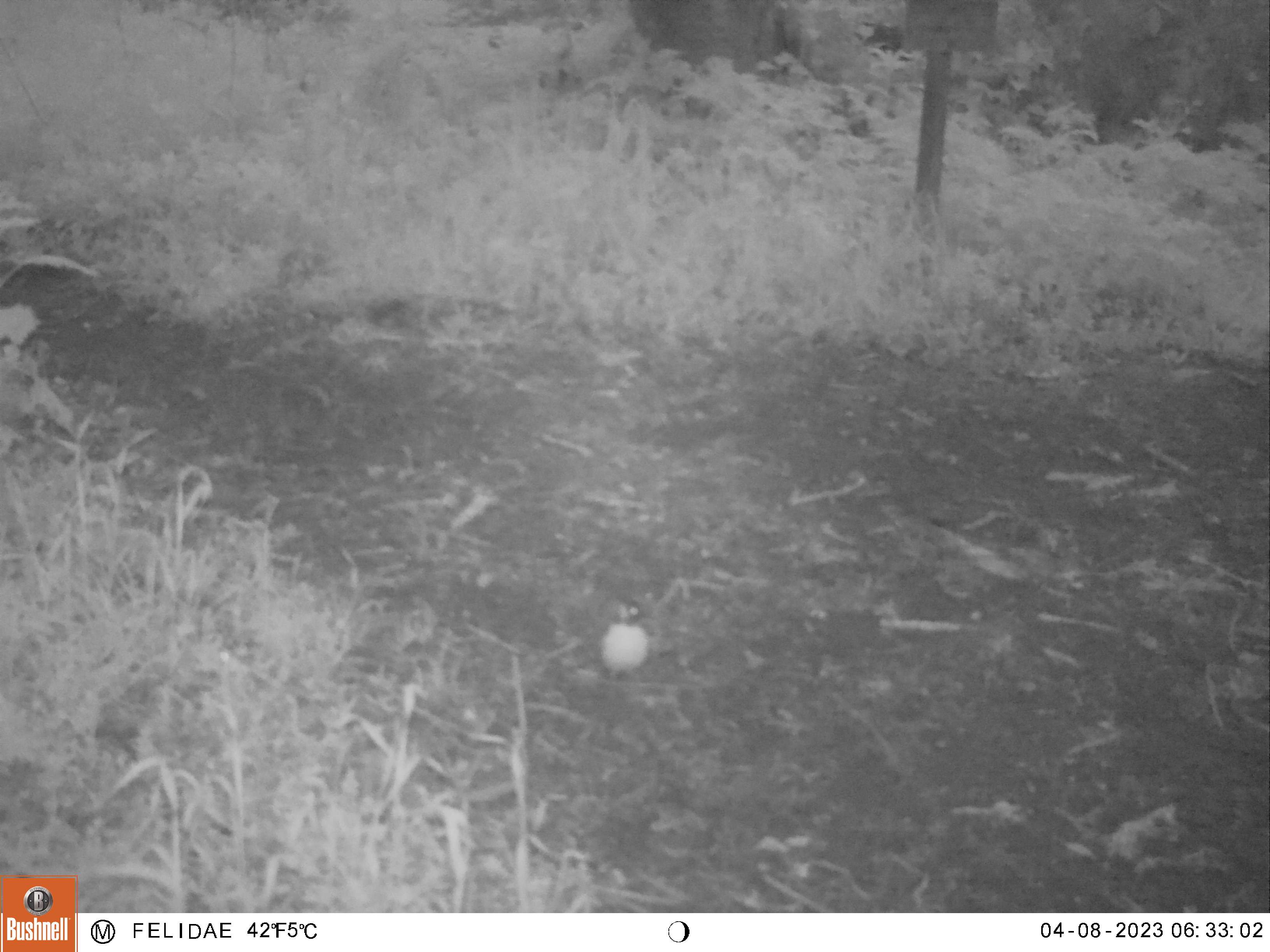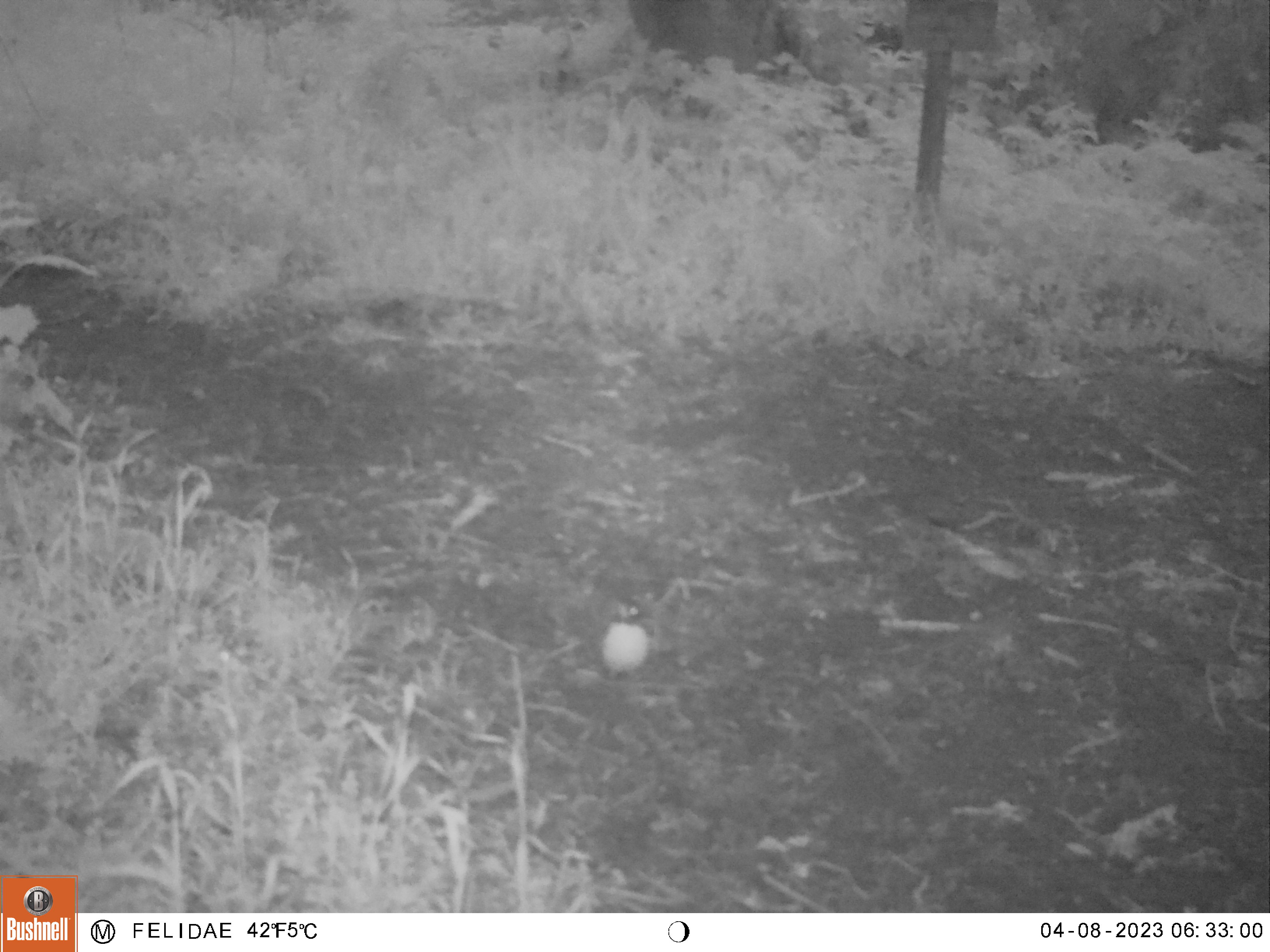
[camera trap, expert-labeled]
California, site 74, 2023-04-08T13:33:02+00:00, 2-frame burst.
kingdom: Animalia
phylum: Chordata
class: Aves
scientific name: Aves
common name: bird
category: unknown bird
Unknown bird (bird) (Aves).